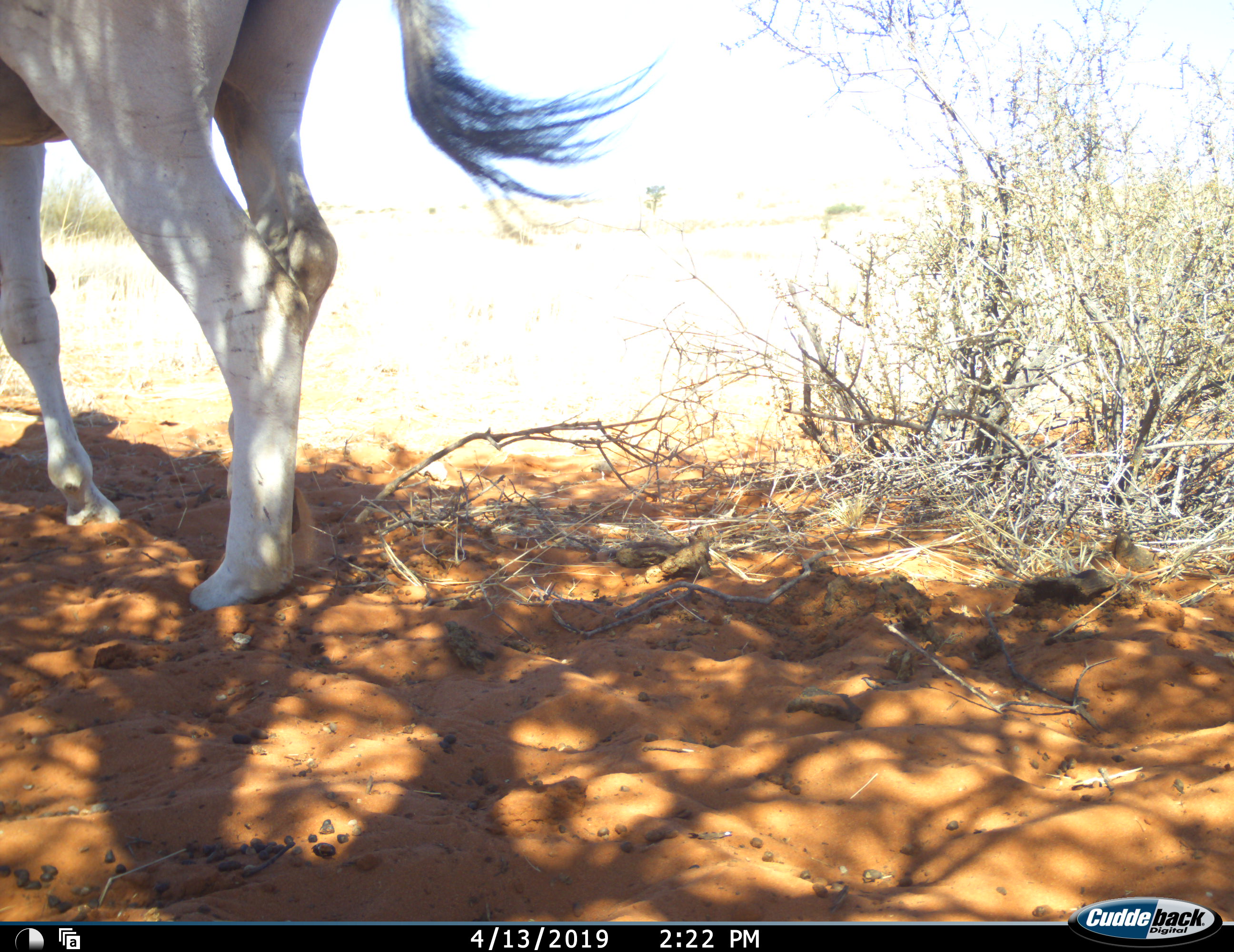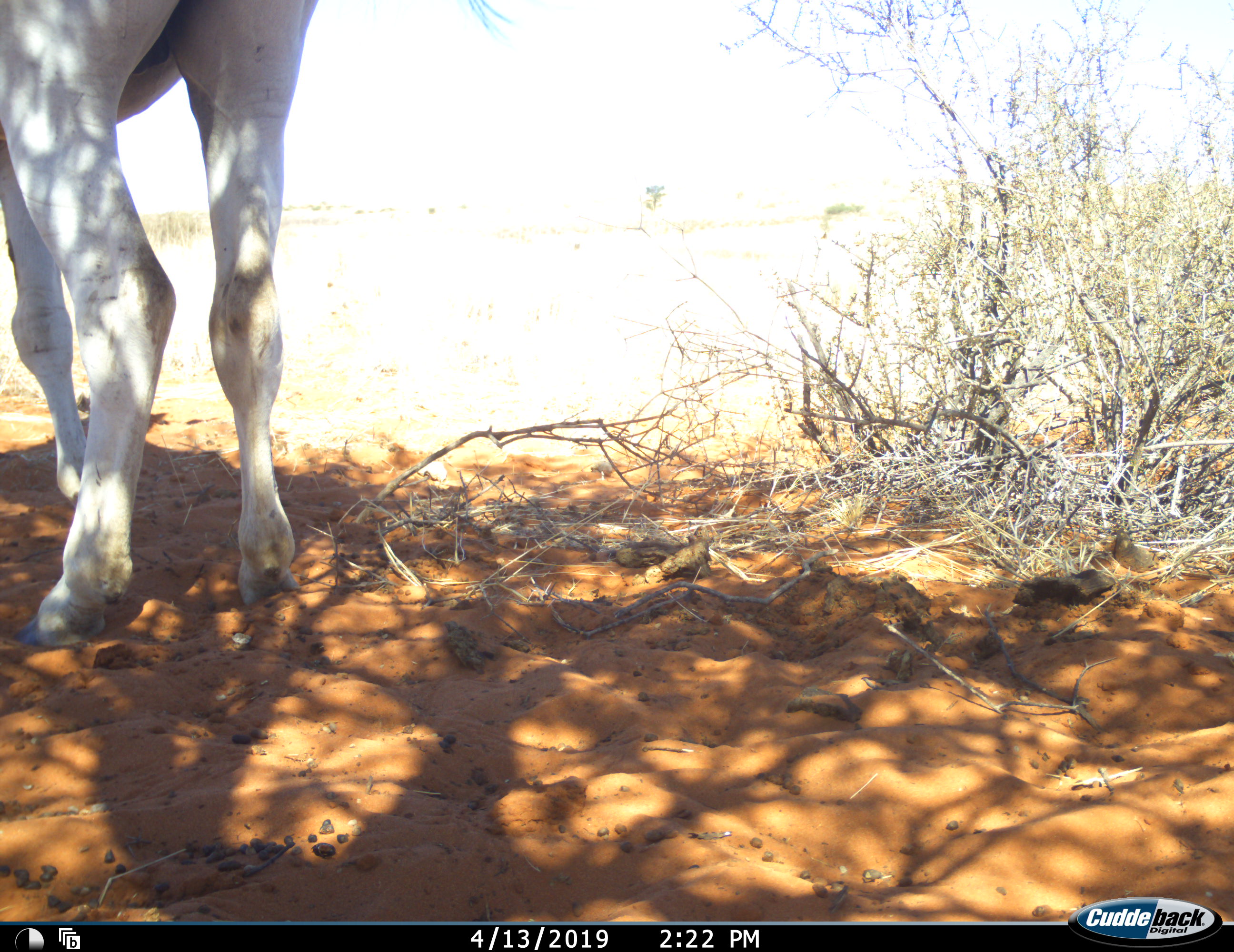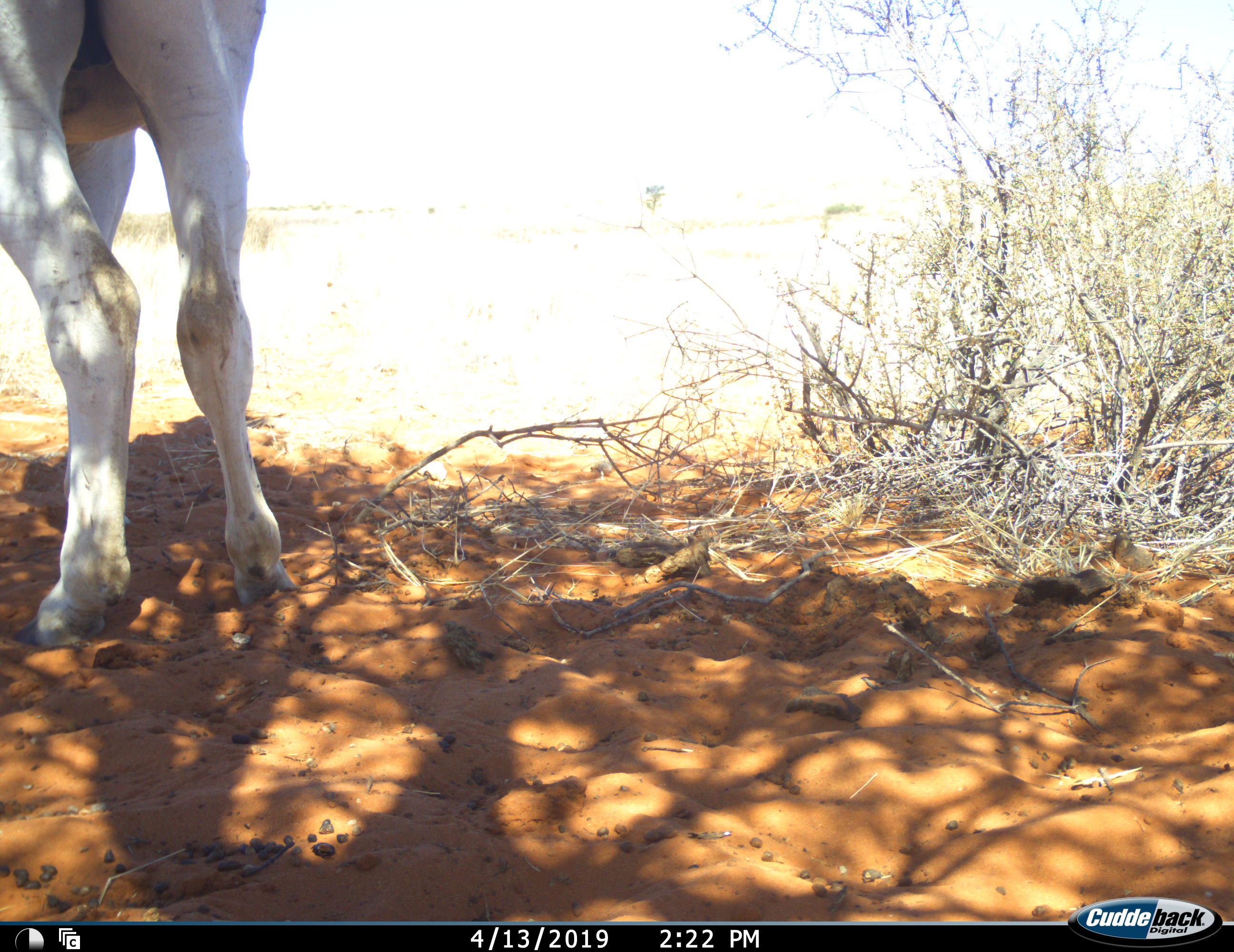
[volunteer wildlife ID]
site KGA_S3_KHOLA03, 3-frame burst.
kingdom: Animalia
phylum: Chordata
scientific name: Vertebrata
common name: domestic animal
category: domesticanimal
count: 1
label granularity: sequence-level